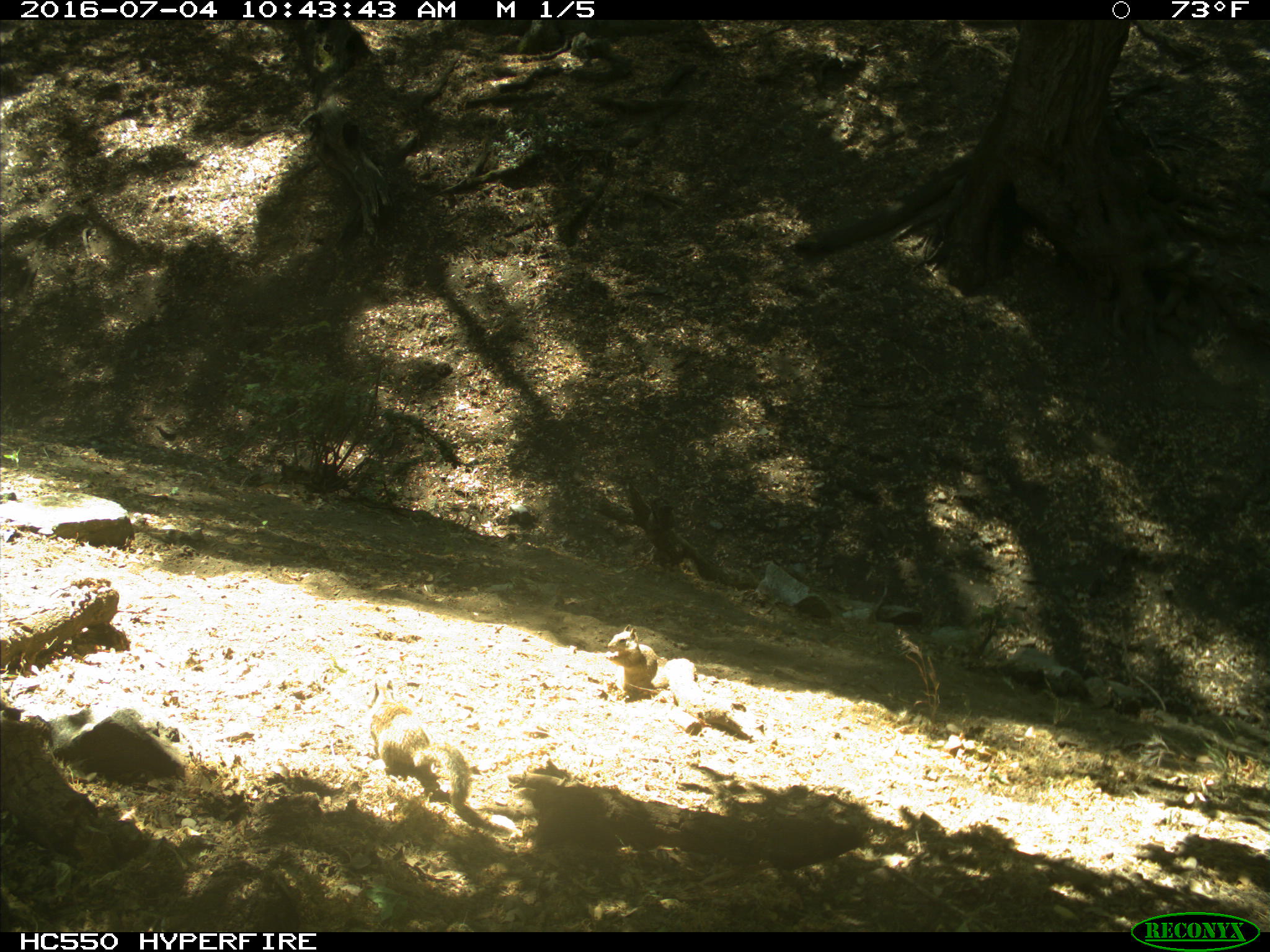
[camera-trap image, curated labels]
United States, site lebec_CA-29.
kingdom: Animalia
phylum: Chordata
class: Mammalia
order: Rodentia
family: Sciuridae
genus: Otospermophilus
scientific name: Otospermophilus beecheyi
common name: california ground squirrel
Otospermophilus beecheyi (california ground squirrel).